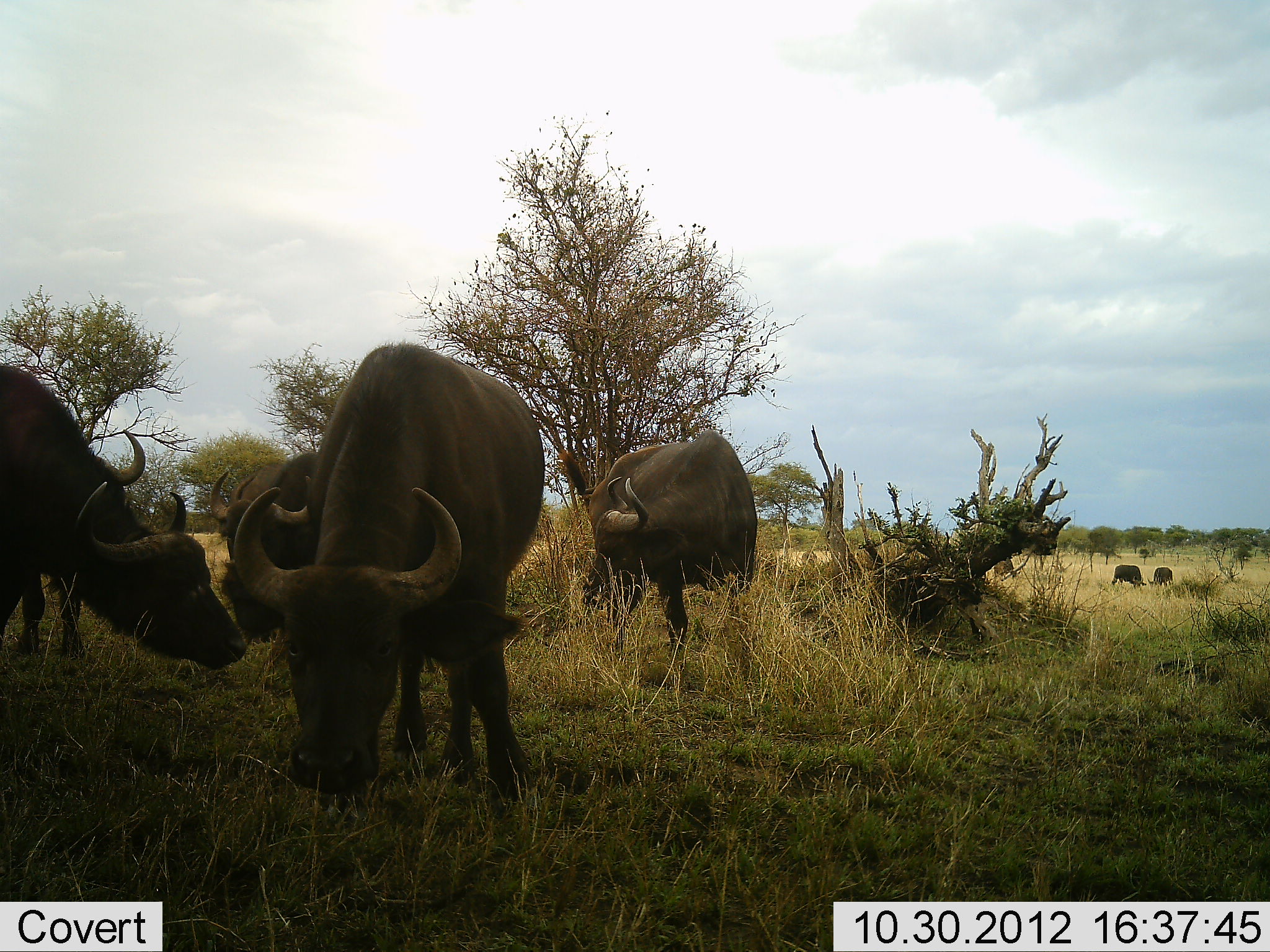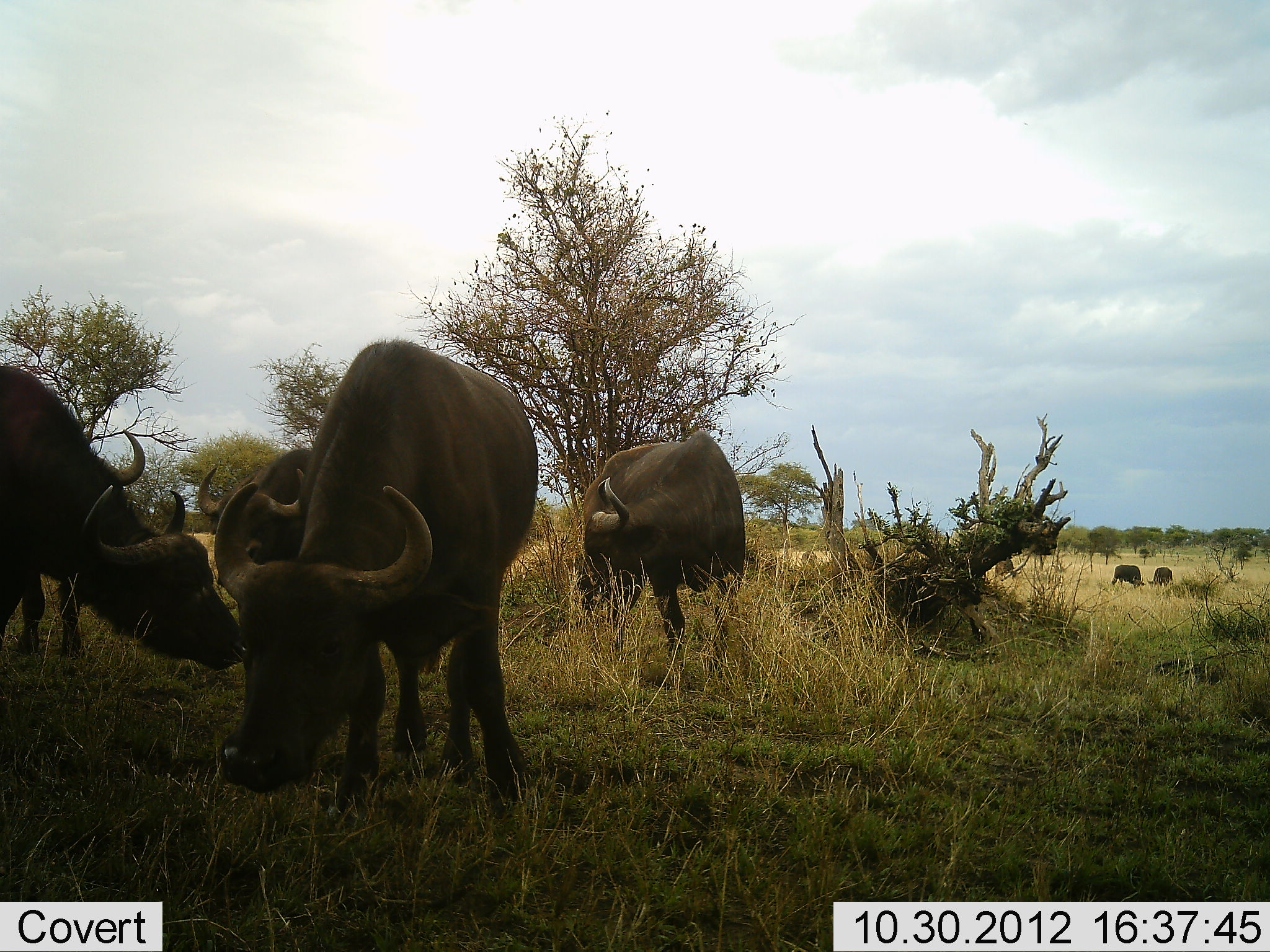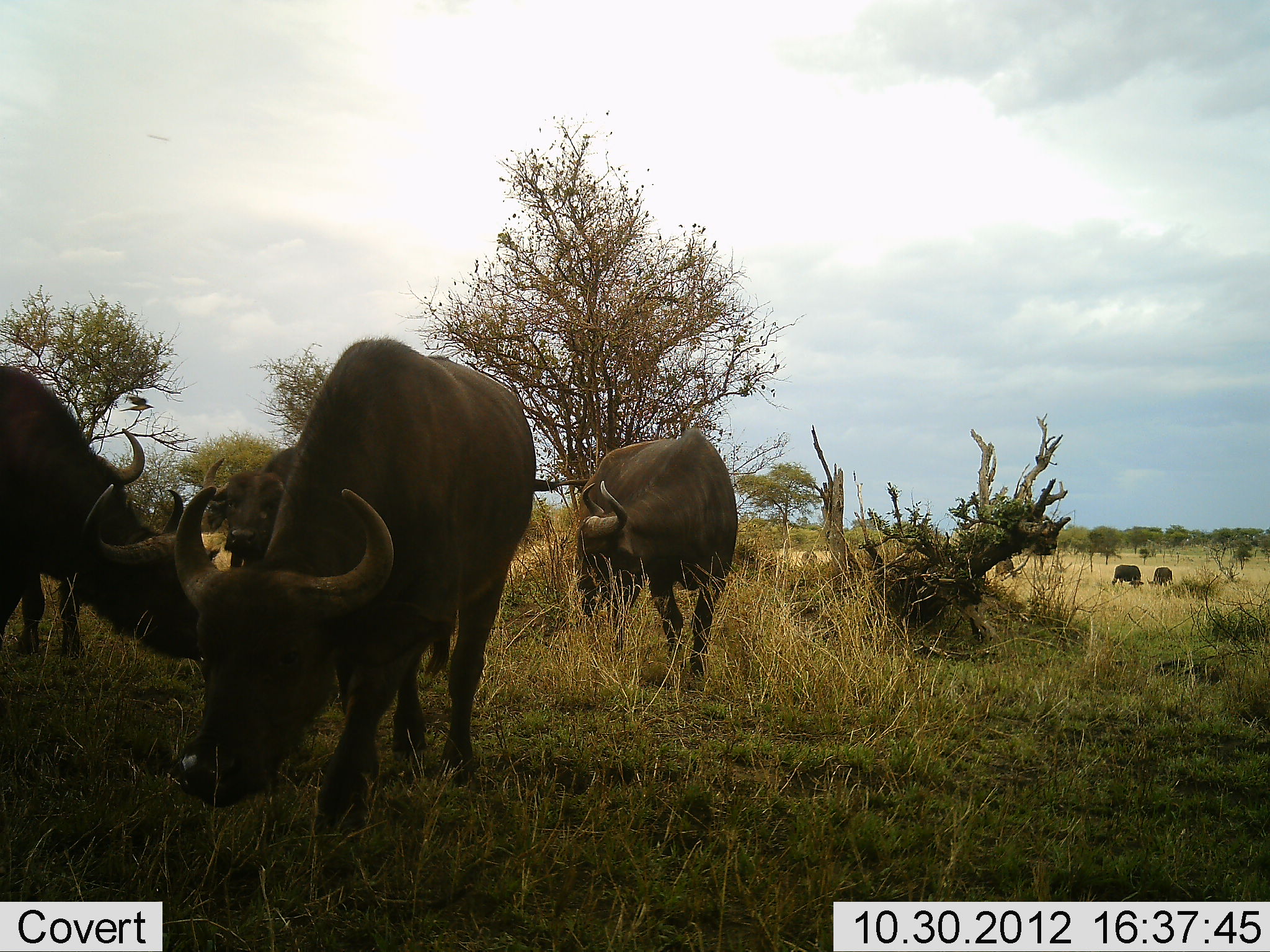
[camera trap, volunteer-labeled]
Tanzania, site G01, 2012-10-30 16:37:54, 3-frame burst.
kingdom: Animalia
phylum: Chordata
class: Mammalia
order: Artiodactyla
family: Bovidae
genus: Syncerus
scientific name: Syncerus caffer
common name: cape buffalo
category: buffalo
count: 6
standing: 50%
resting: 0%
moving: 30%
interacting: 0%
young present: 0%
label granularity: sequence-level